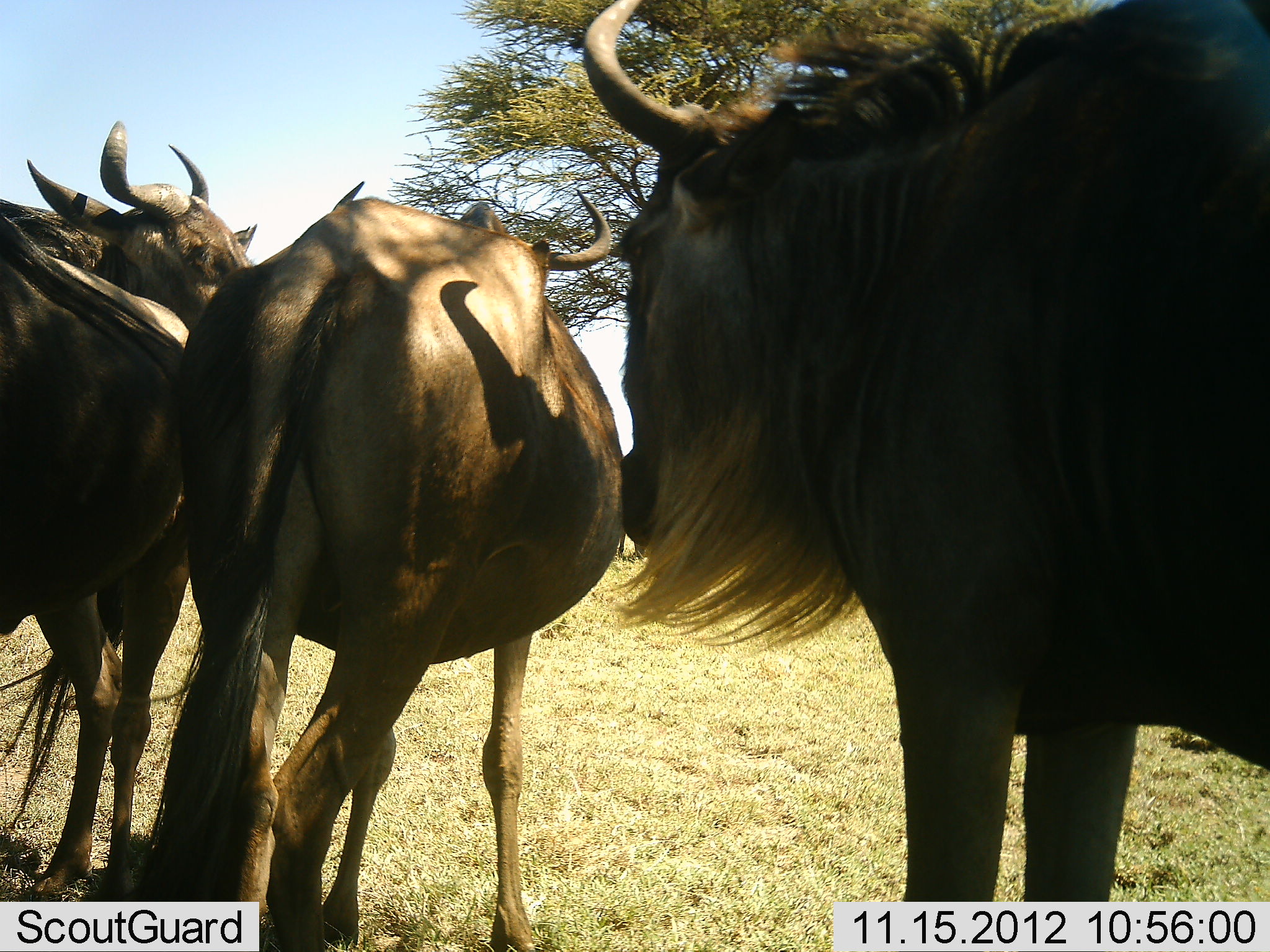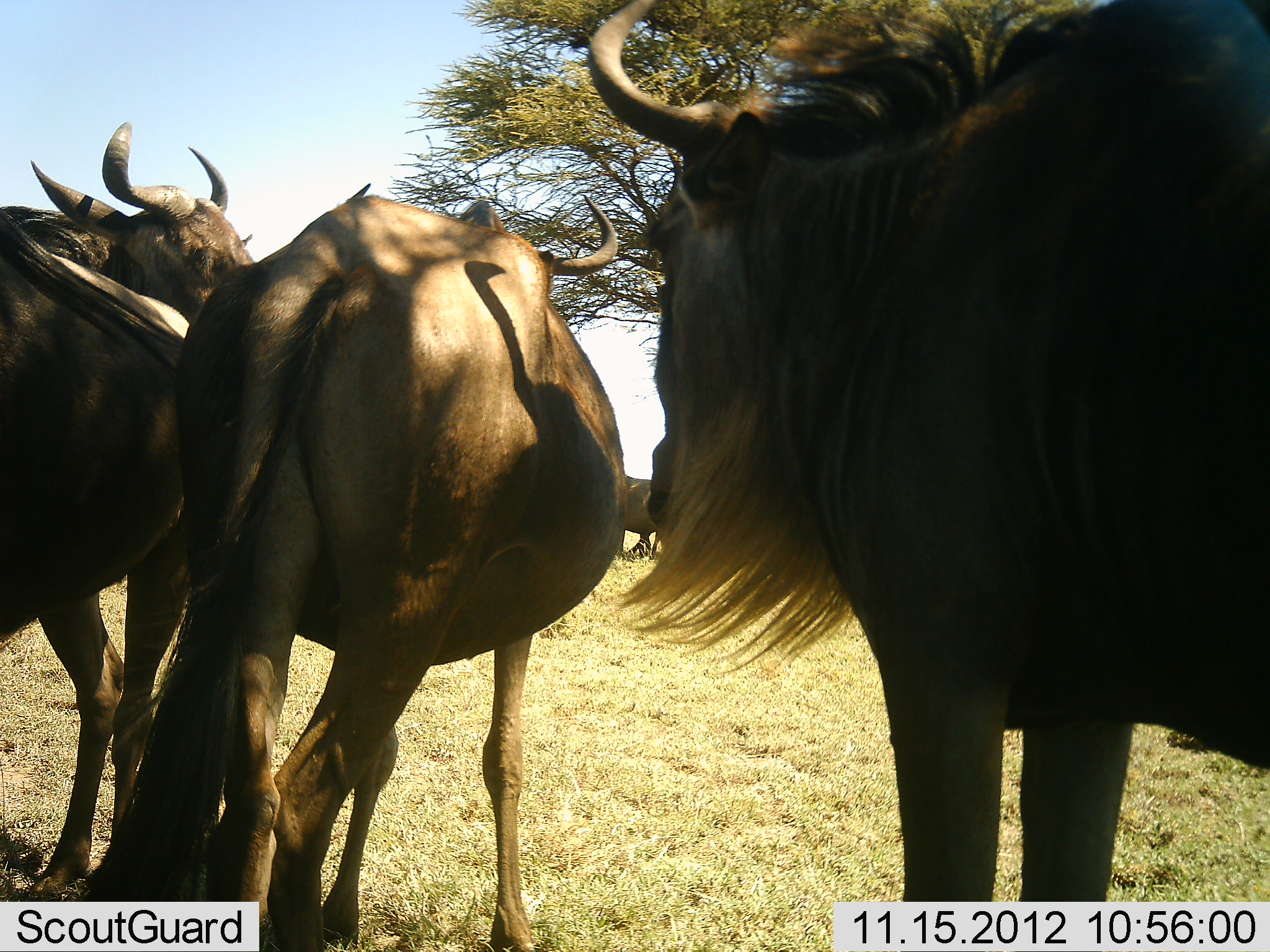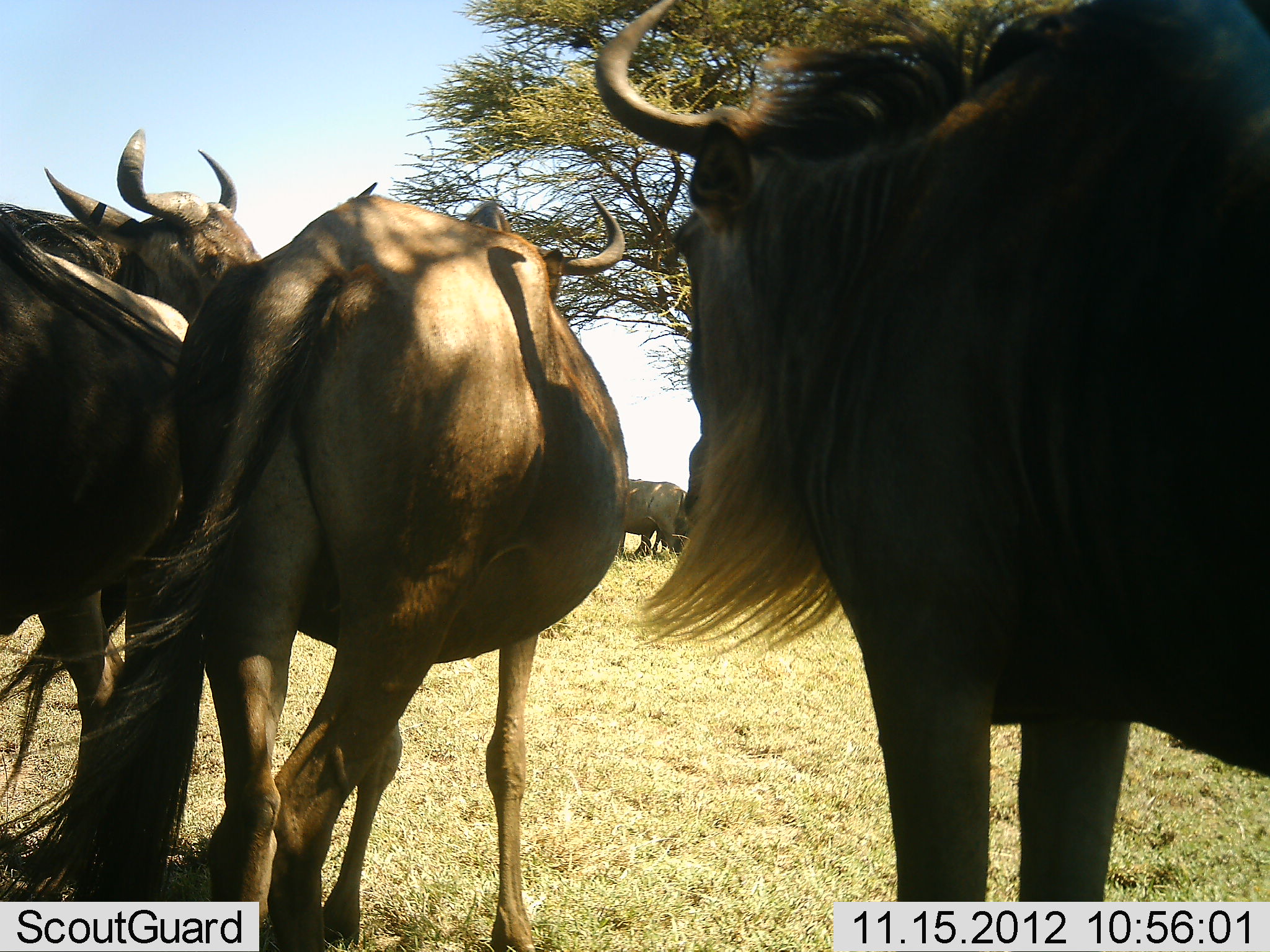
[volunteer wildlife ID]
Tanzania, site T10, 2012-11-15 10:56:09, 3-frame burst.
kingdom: Animalia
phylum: Chordata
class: Mammalia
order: Artiodactyla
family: Bovidae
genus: Connochaetes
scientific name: Connochaetes taurinus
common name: blue wildebeest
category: wildebeest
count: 4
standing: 100%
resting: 0%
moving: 0%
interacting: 10%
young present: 0%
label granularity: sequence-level